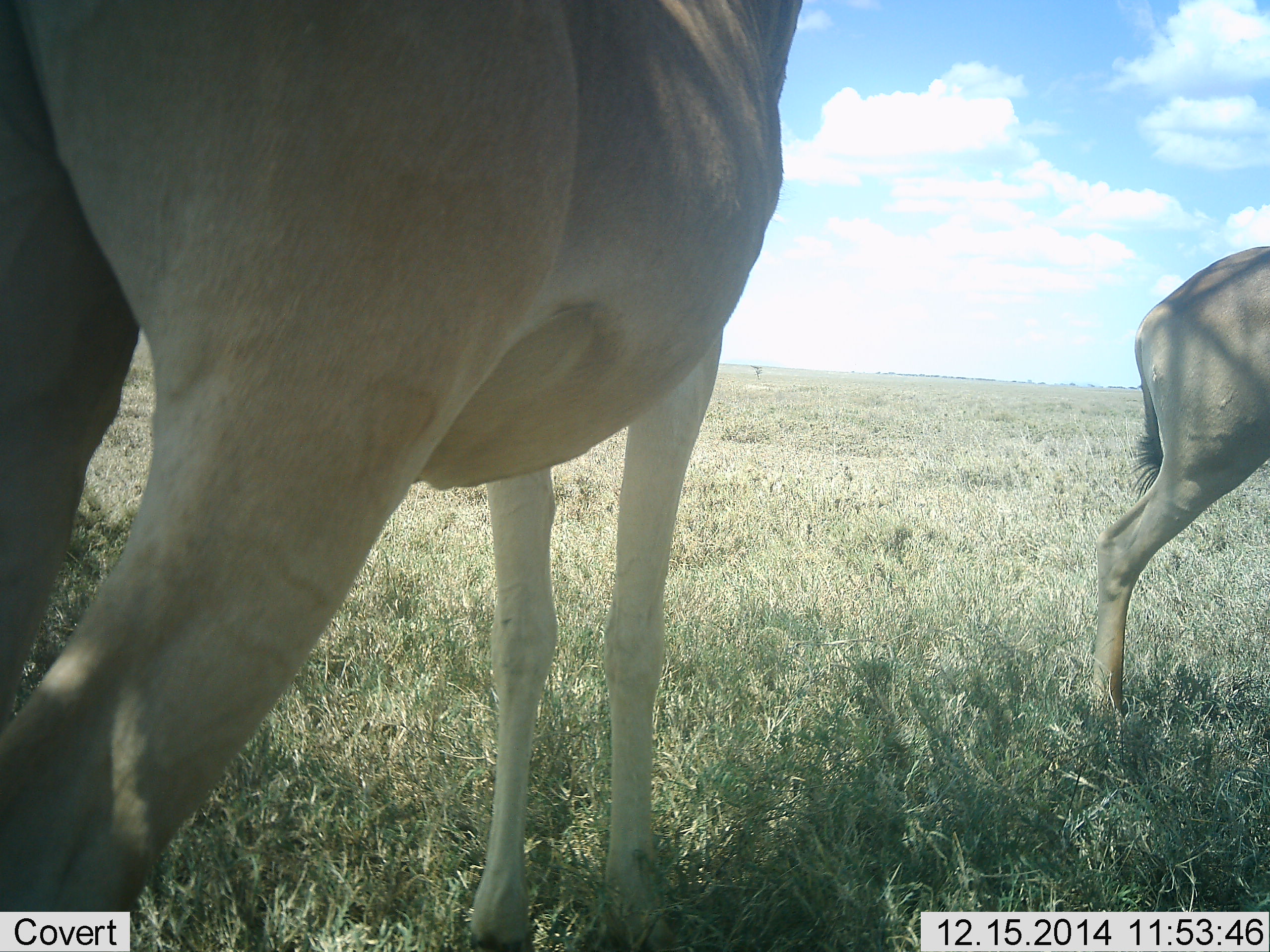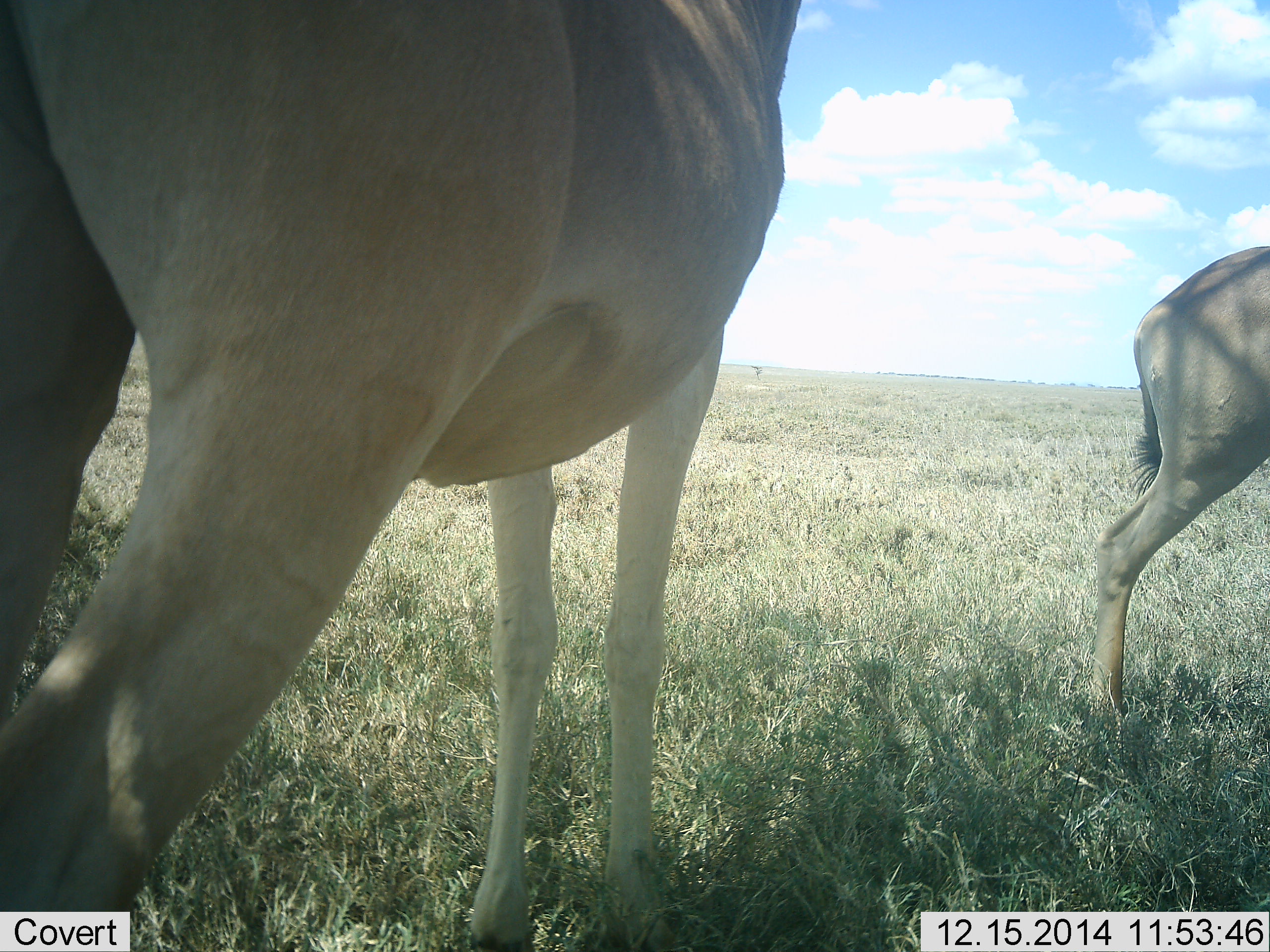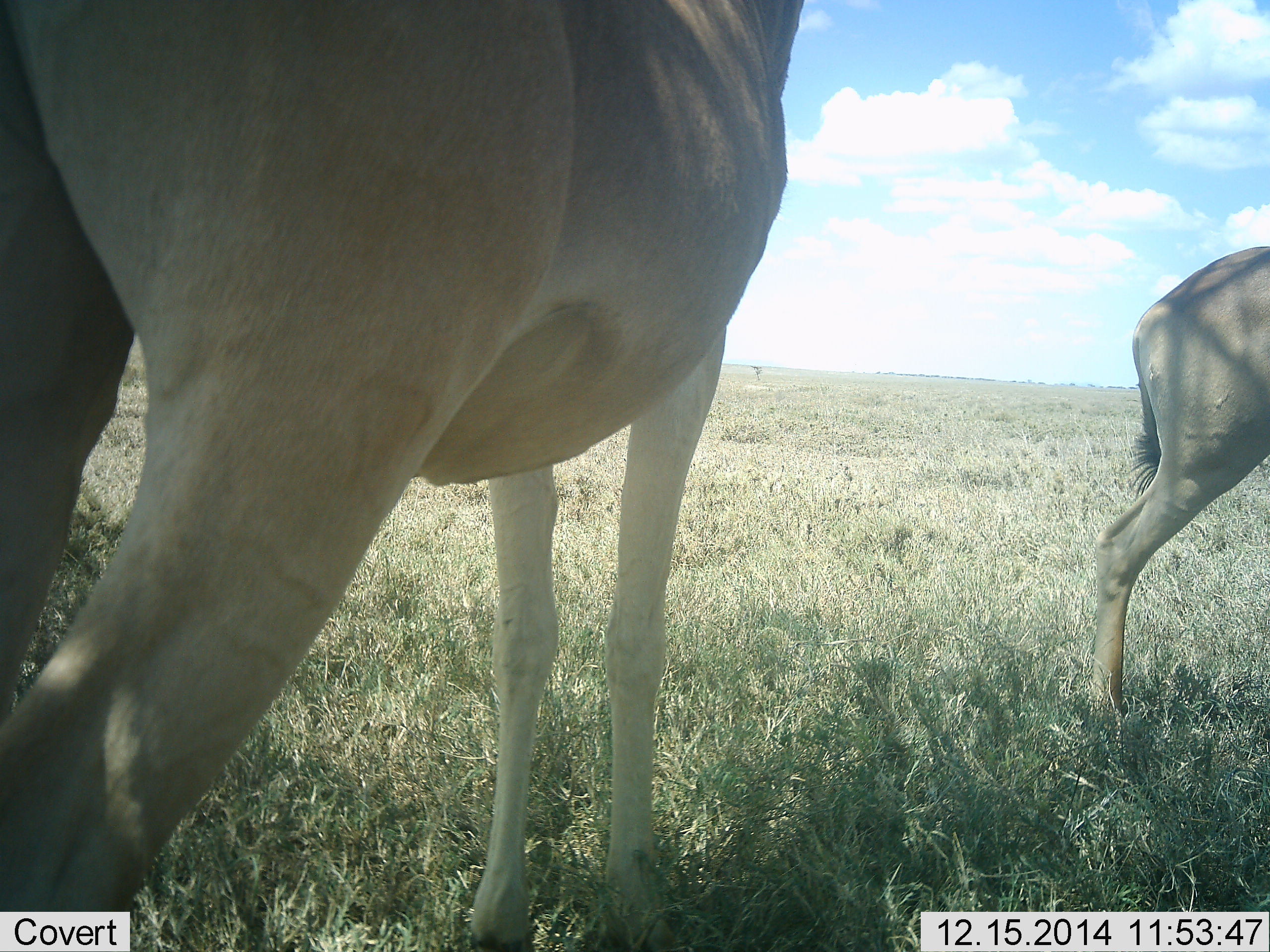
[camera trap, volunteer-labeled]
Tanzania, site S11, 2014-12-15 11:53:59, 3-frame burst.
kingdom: Animalia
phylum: Chordata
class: Mammalia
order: Artiodactyla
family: Bovidae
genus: Alcelaphus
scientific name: Alcelaphus buselaphus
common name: hartebeest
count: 2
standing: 100%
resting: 0%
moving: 0%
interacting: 0%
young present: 0%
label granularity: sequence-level